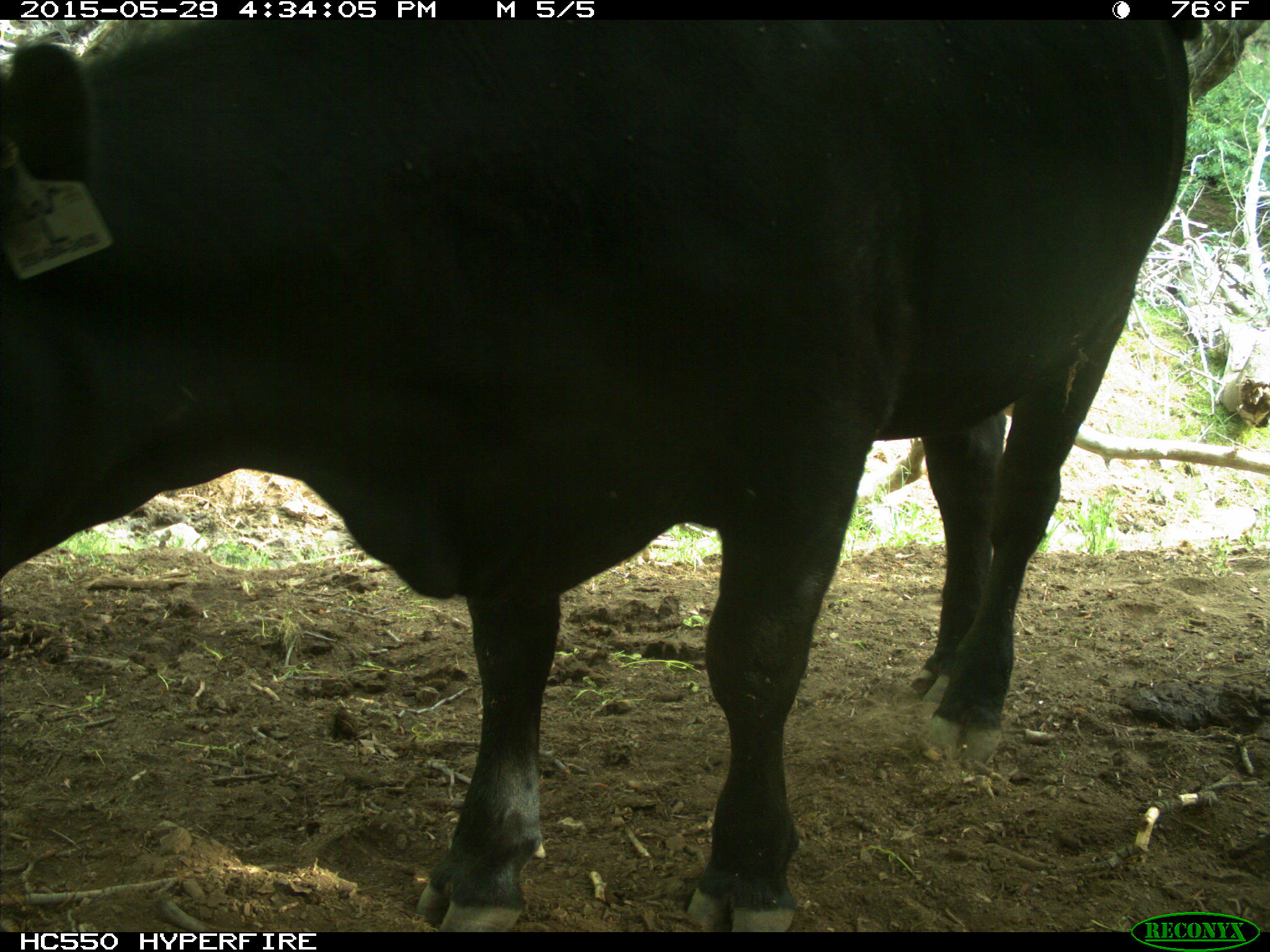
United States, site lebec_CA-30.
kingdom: Animalia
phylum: Chordata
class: Mammalia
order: Artiodactyla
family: Bovidae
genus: Bos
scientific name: Bos taurus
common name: domestic cow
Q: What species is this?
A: Bos taurus (domestic cow).